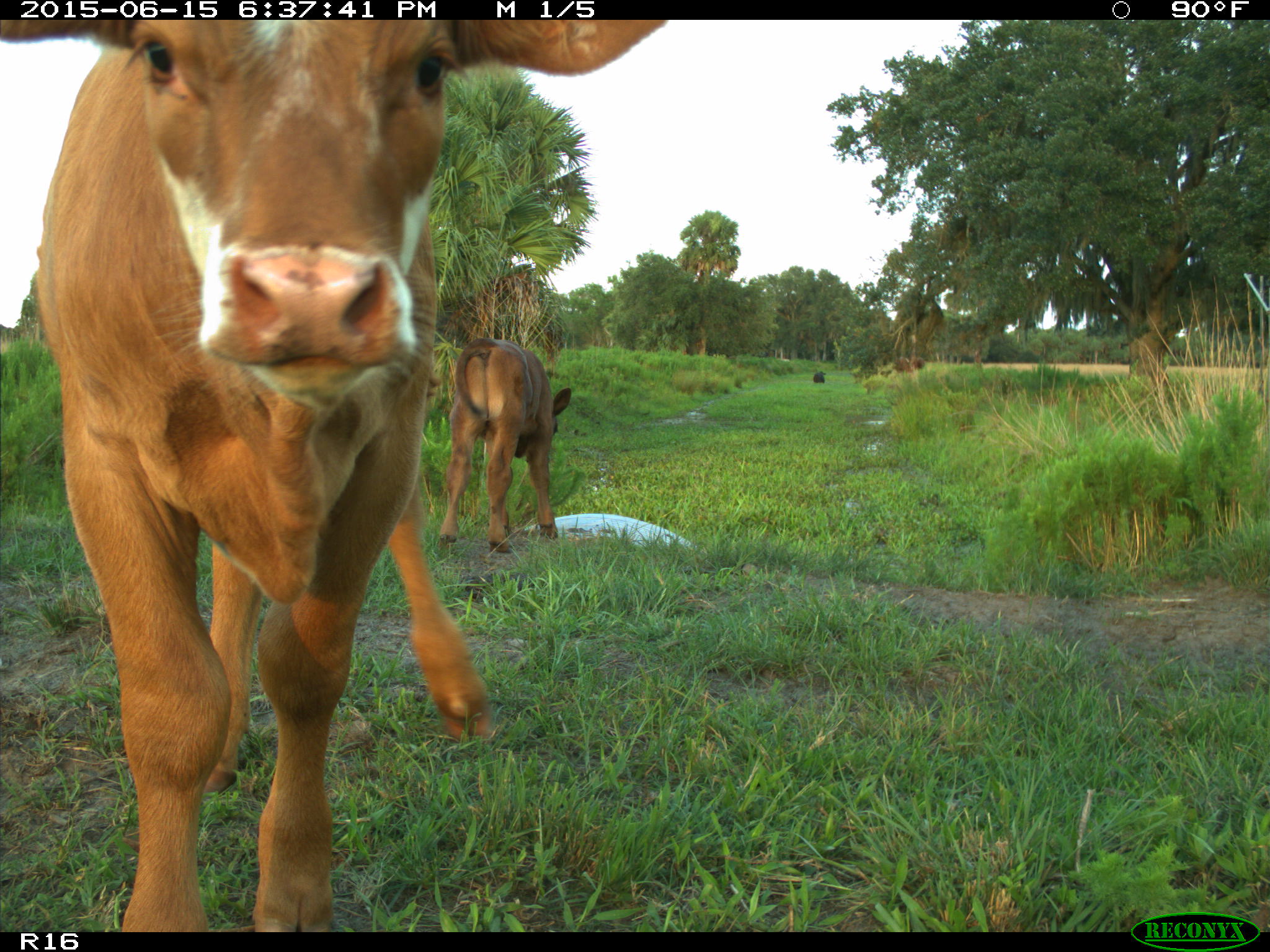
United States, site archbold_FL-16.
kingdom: Animalia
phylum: Chordata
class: Mammalia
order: Artiodactyla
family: Bovidae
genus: Bos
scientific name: Bos taurus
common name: domestic cow